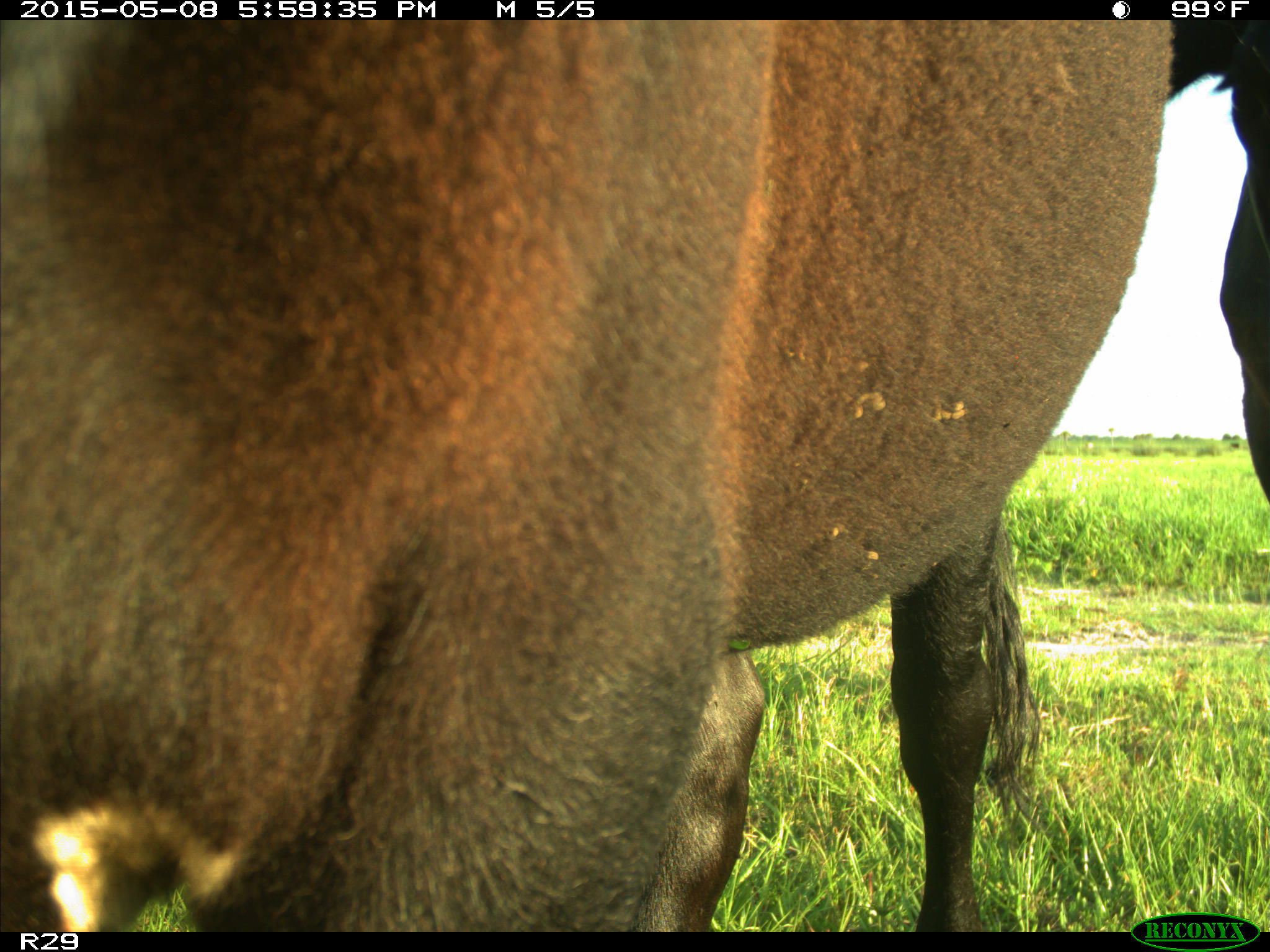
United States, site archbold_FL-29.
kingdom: Animalia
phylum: Chordata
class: Mammalia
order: Artiodactyla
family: Bovidae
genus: Bos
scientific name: Bos taurus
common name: domestic cow